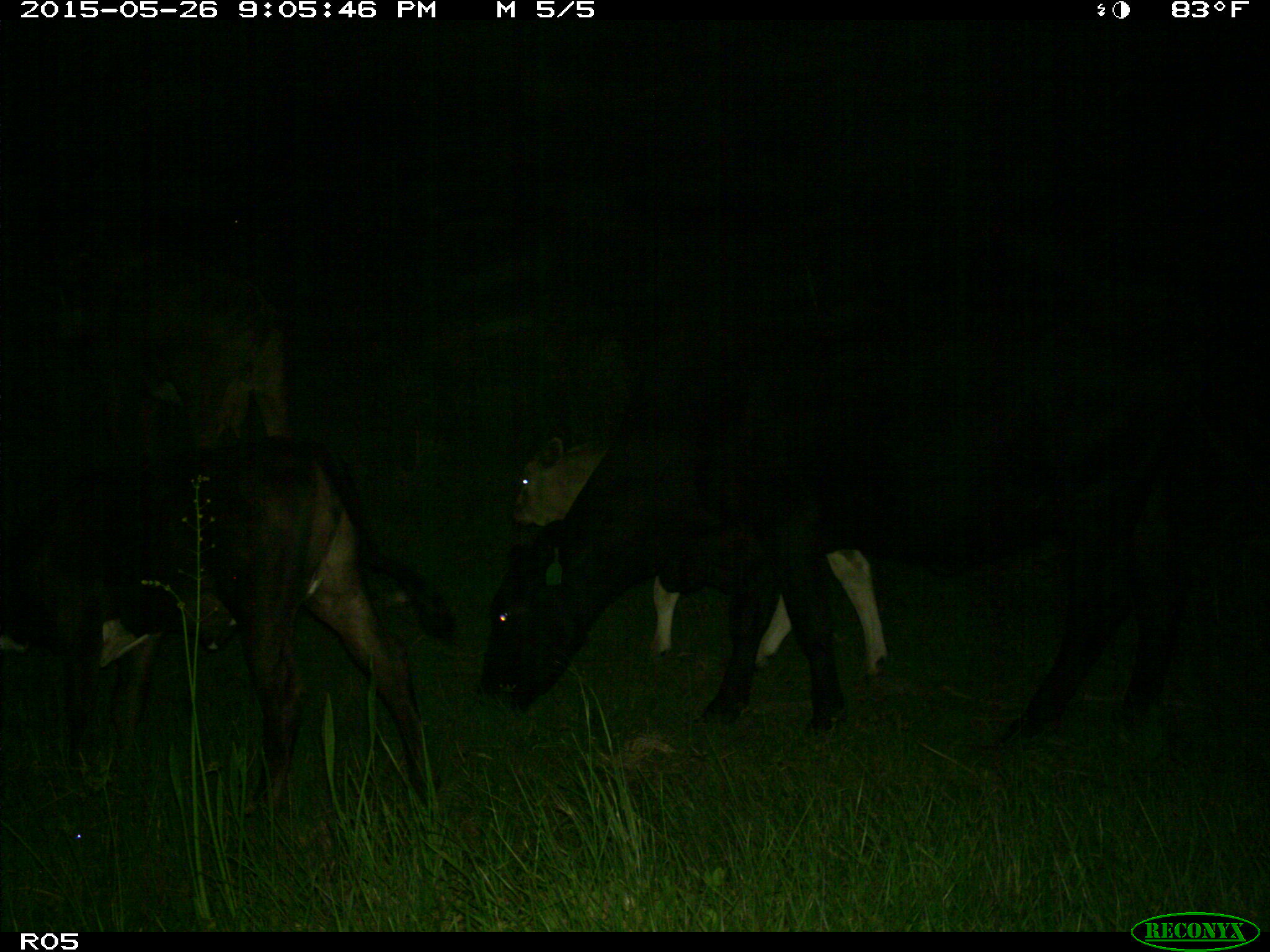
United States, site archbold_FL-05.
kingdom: Animalia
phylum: Chordata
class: Mammalia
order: Artiodactyla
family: Bovidae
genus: Bos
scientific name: Bos taurus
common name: domestic cow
Bos taurus (domestic cow).